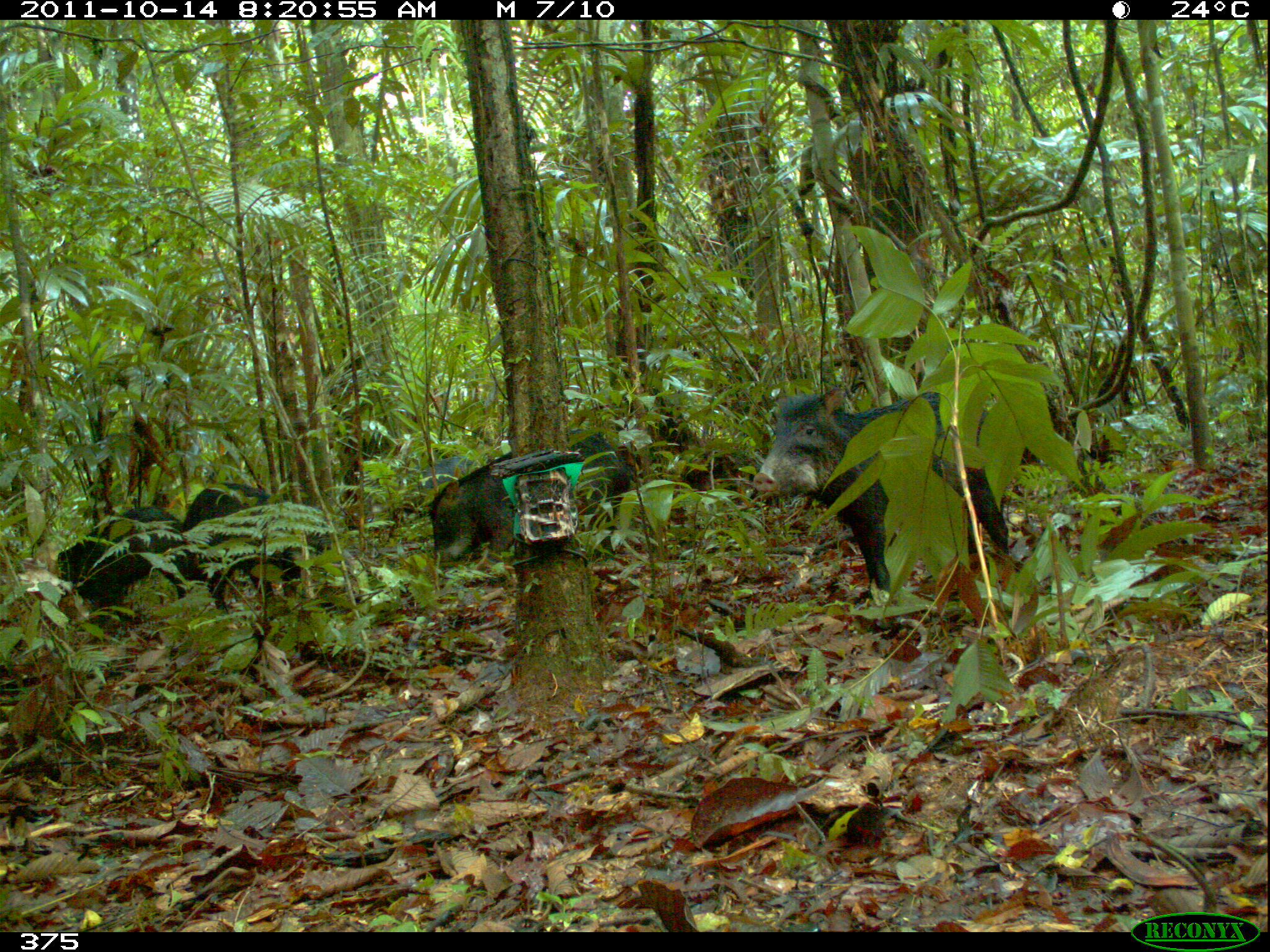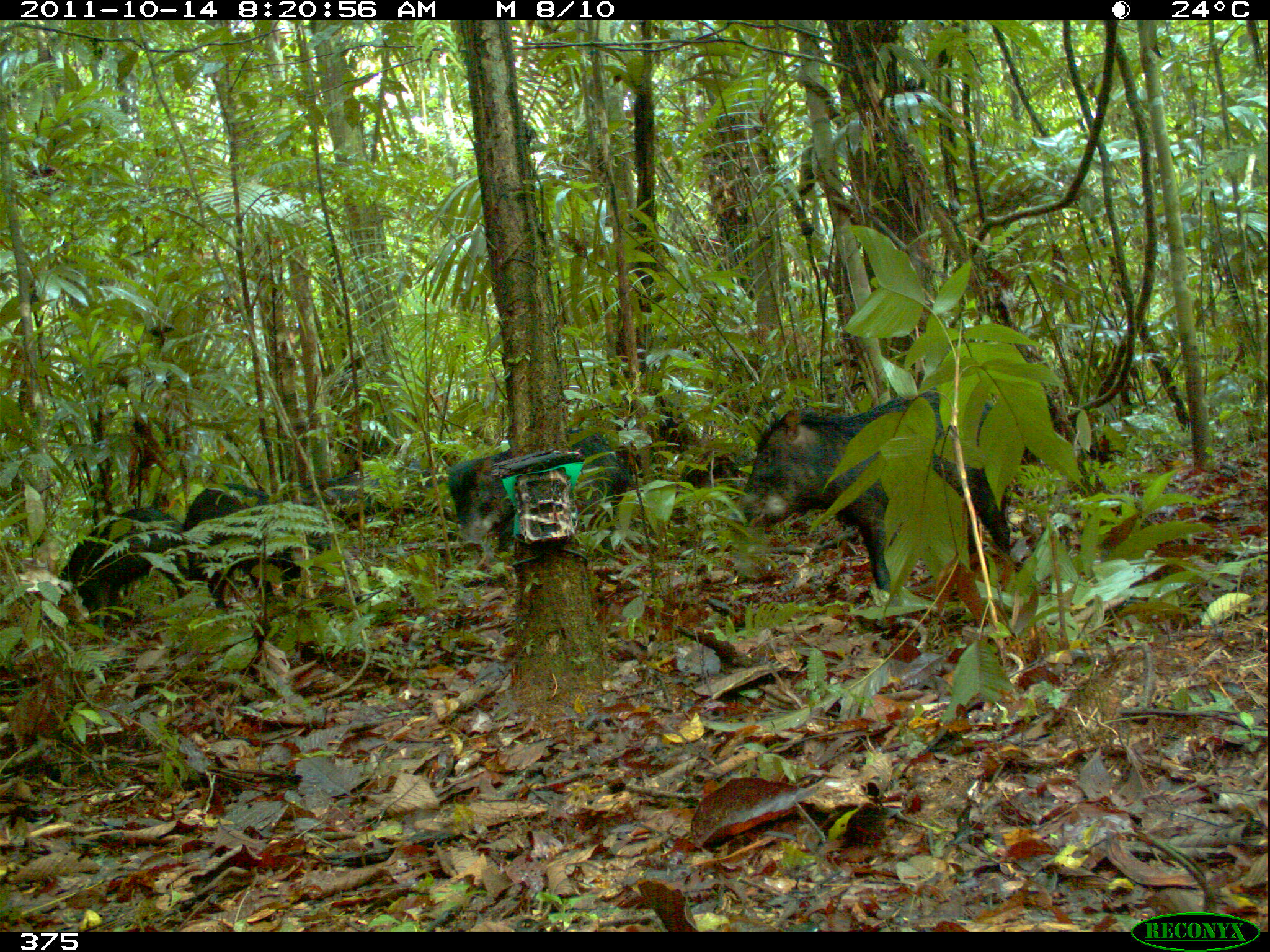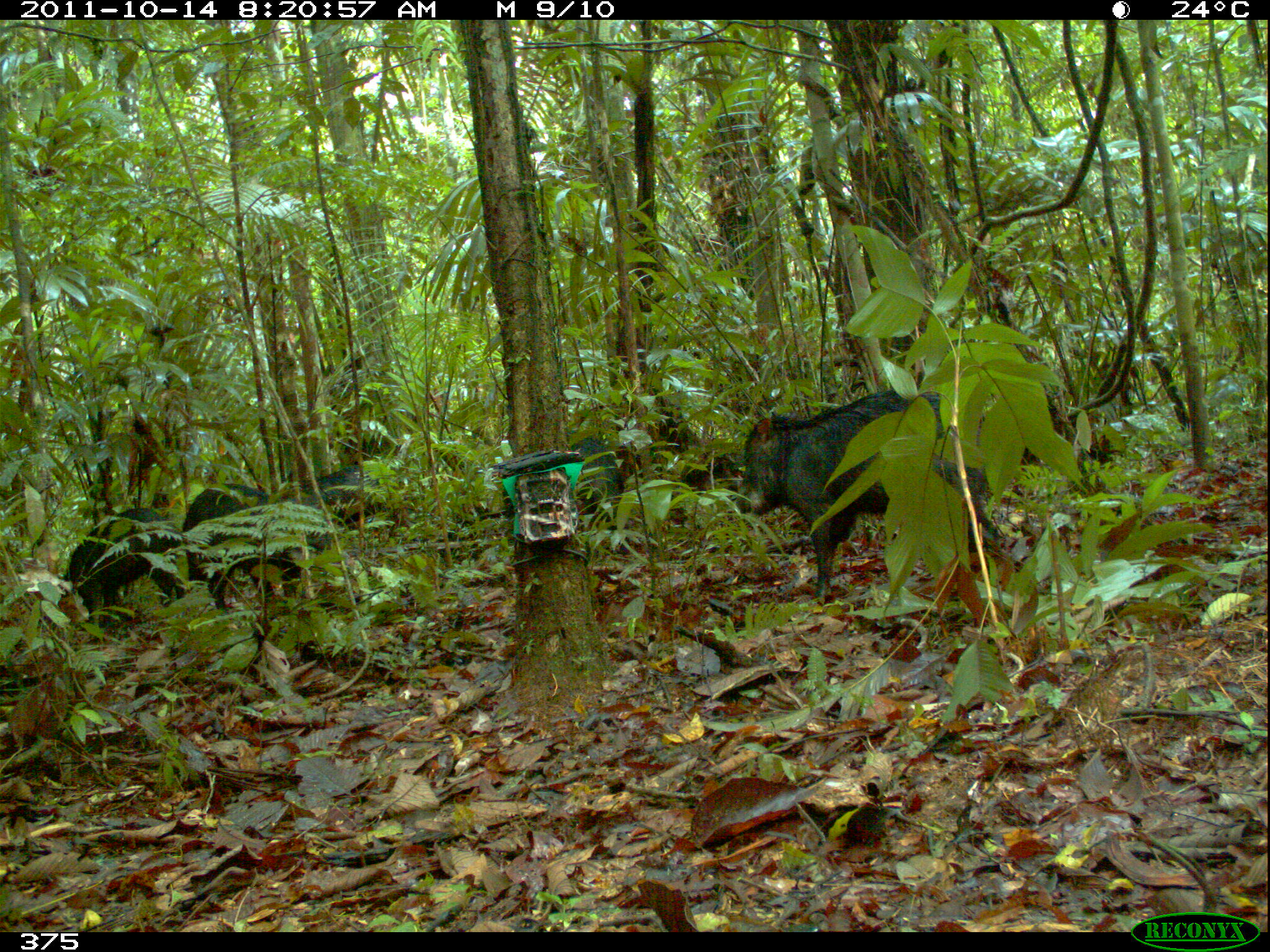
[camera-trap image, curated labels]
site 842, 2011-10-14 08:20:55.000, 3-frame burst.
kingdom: Animalia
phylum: Chordata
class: Mammalia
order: Artiodactyla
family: Tayassuidae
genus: Tayassu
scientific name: Tayassu pecari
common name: white-lipped peccary